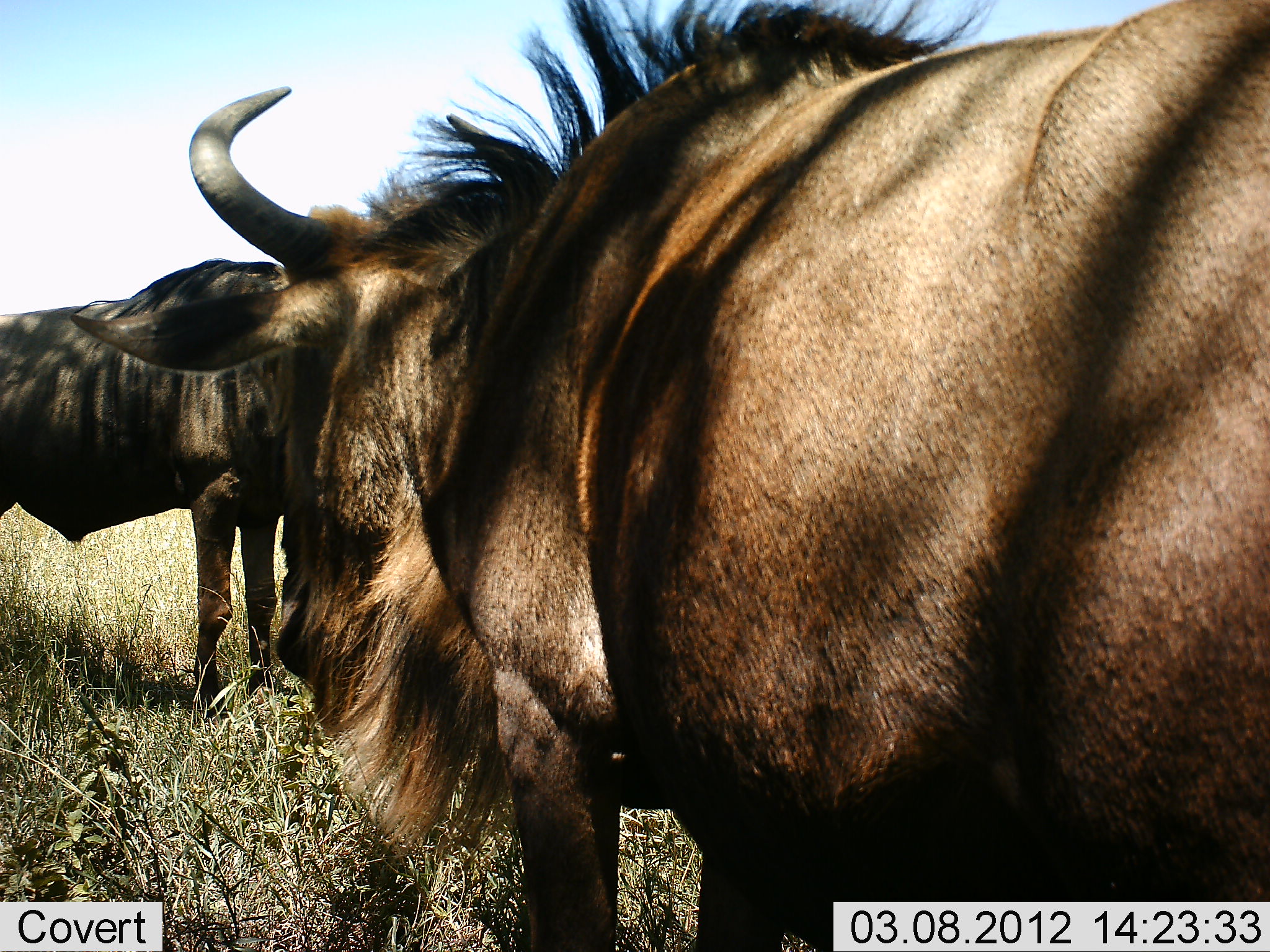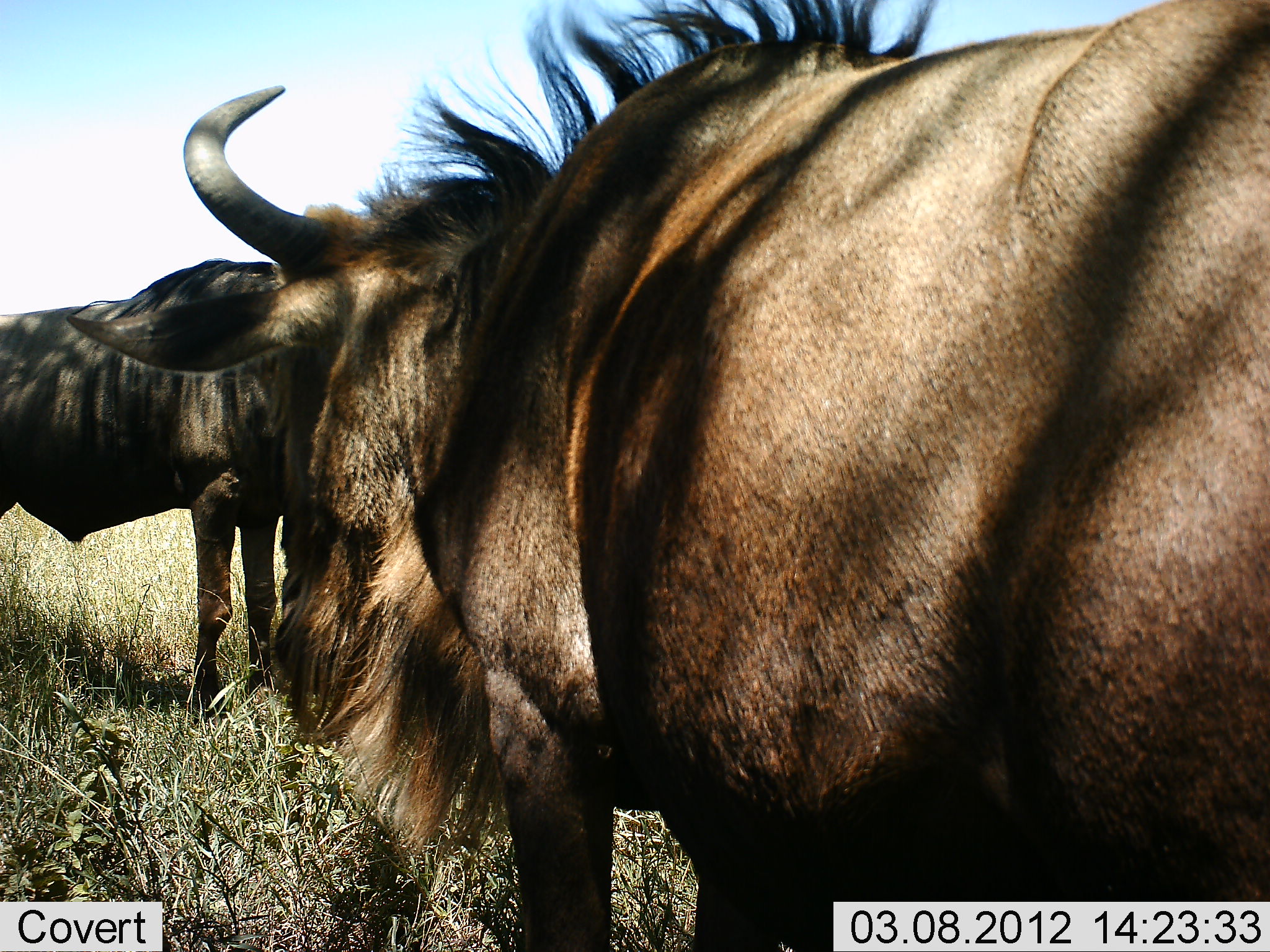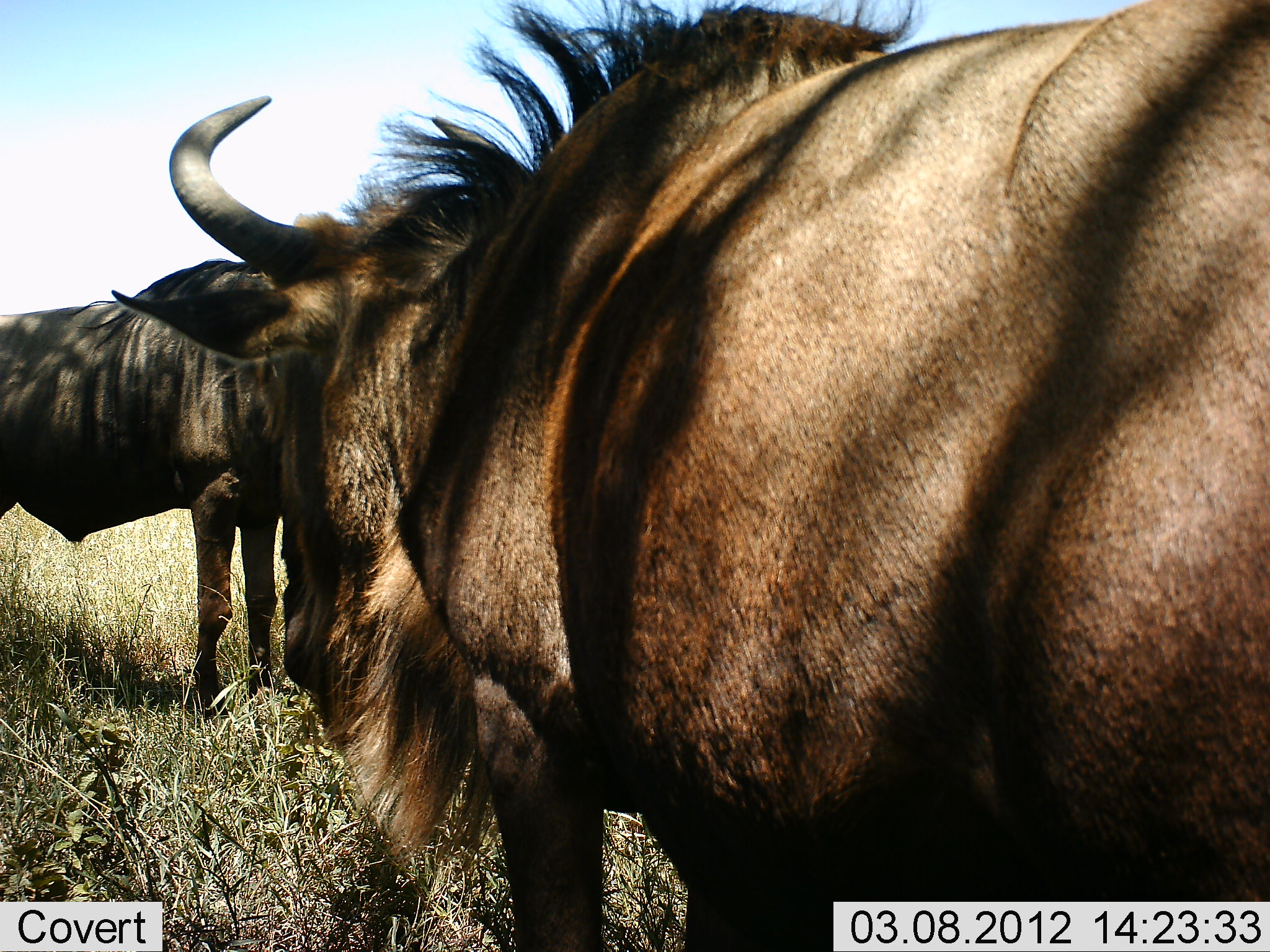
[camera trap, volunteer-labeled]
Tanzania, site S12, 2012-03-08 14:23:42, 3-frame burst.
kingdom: Animalia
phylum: Chordata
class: Mammalia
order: Artiodactyla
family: Bovidae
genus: Connochaetes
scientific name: Connochaetes taurinus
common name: blue wildebeest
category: wildebeest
Wildebeest (blue wildebeest) (Connochaetes taurinus), count 2. Behavior (volunteer vote fractions): standing 89%, resting 0%, moving 11%, interacting 0%. Young present (vote fraction): 0%. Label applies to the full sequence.